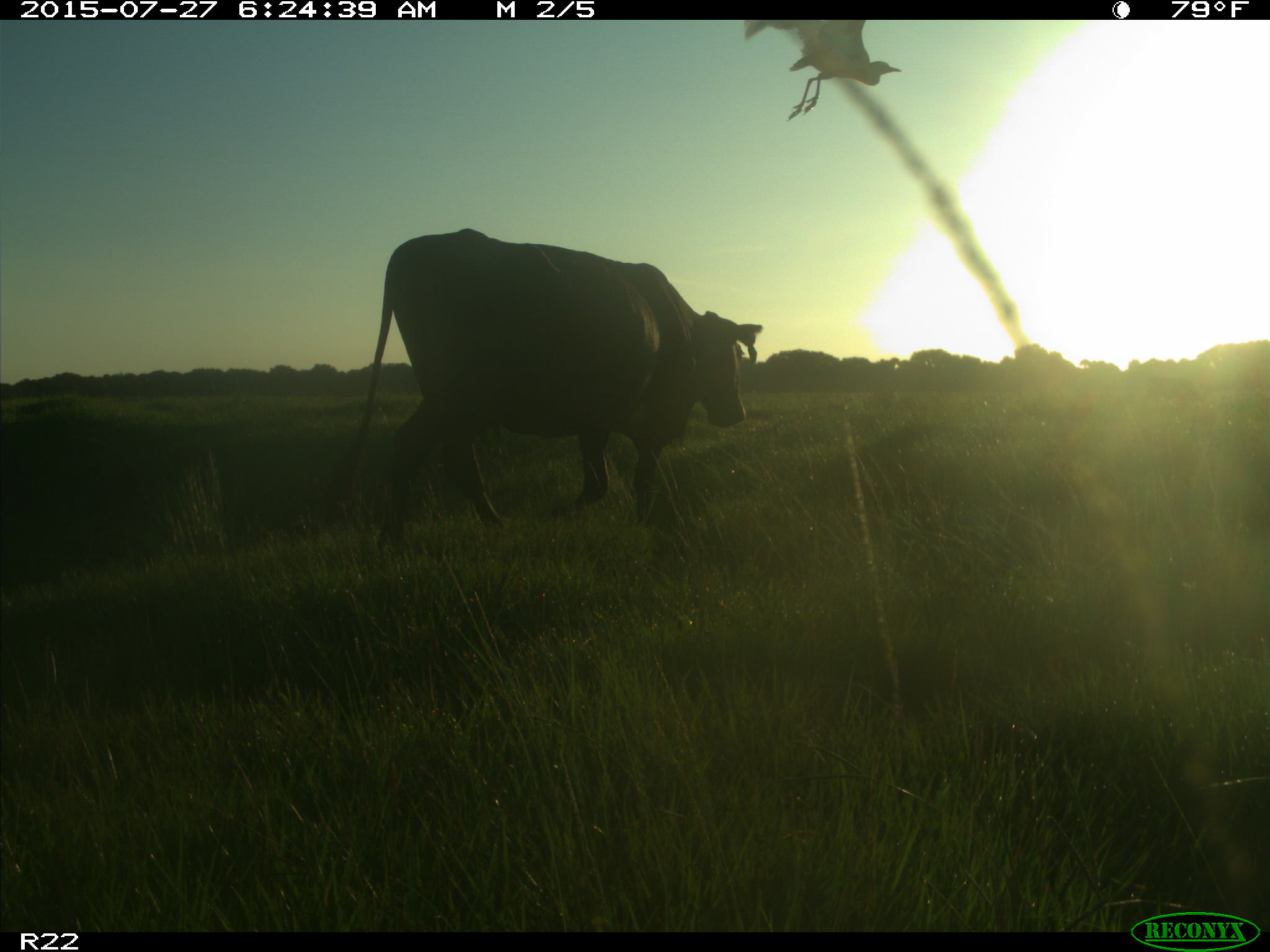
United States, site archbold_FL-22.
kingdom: Animalia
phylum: Chordata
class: Mammalia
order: Artiodactyla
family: Bovidae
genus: Bos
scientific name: Bos taurus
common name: domestic cow